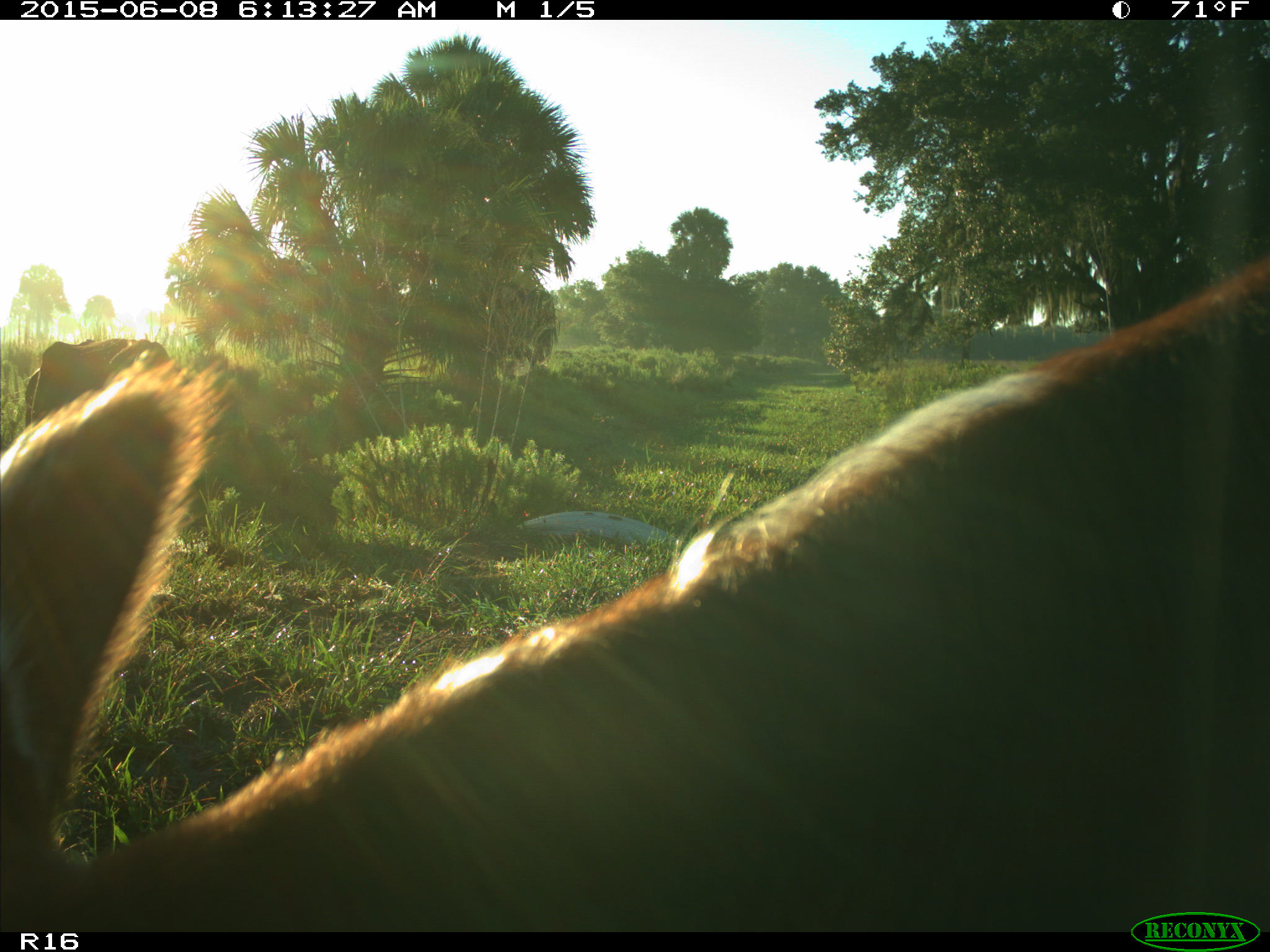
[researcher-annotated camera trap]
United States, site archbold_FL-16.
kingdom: Animalia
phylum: Chordata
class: Mammalia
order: Artiodactyla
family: Bovidae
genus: Bos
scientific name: Bos taurus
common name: domestic cow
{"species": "Bos taurus (domestic cow)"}